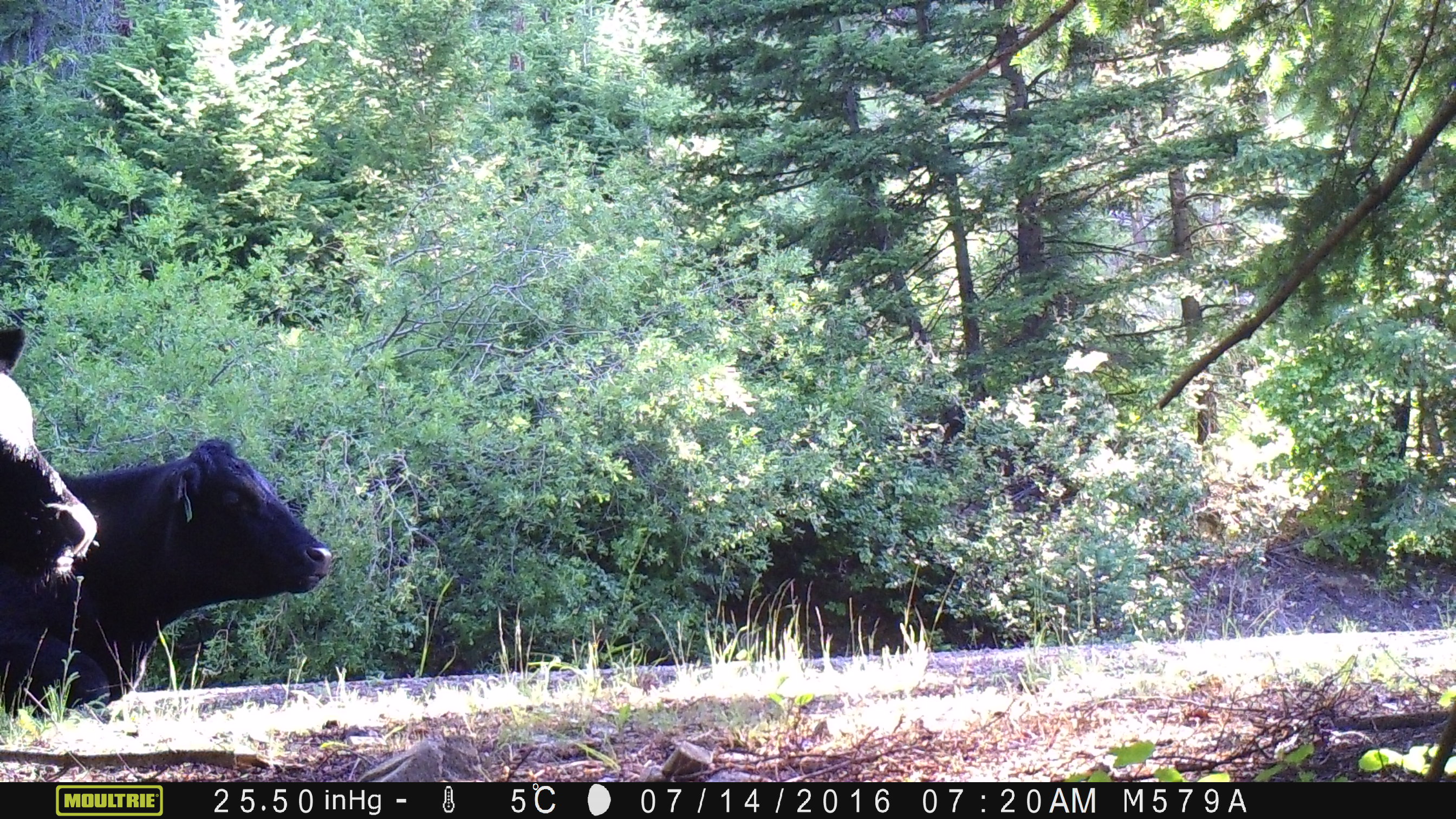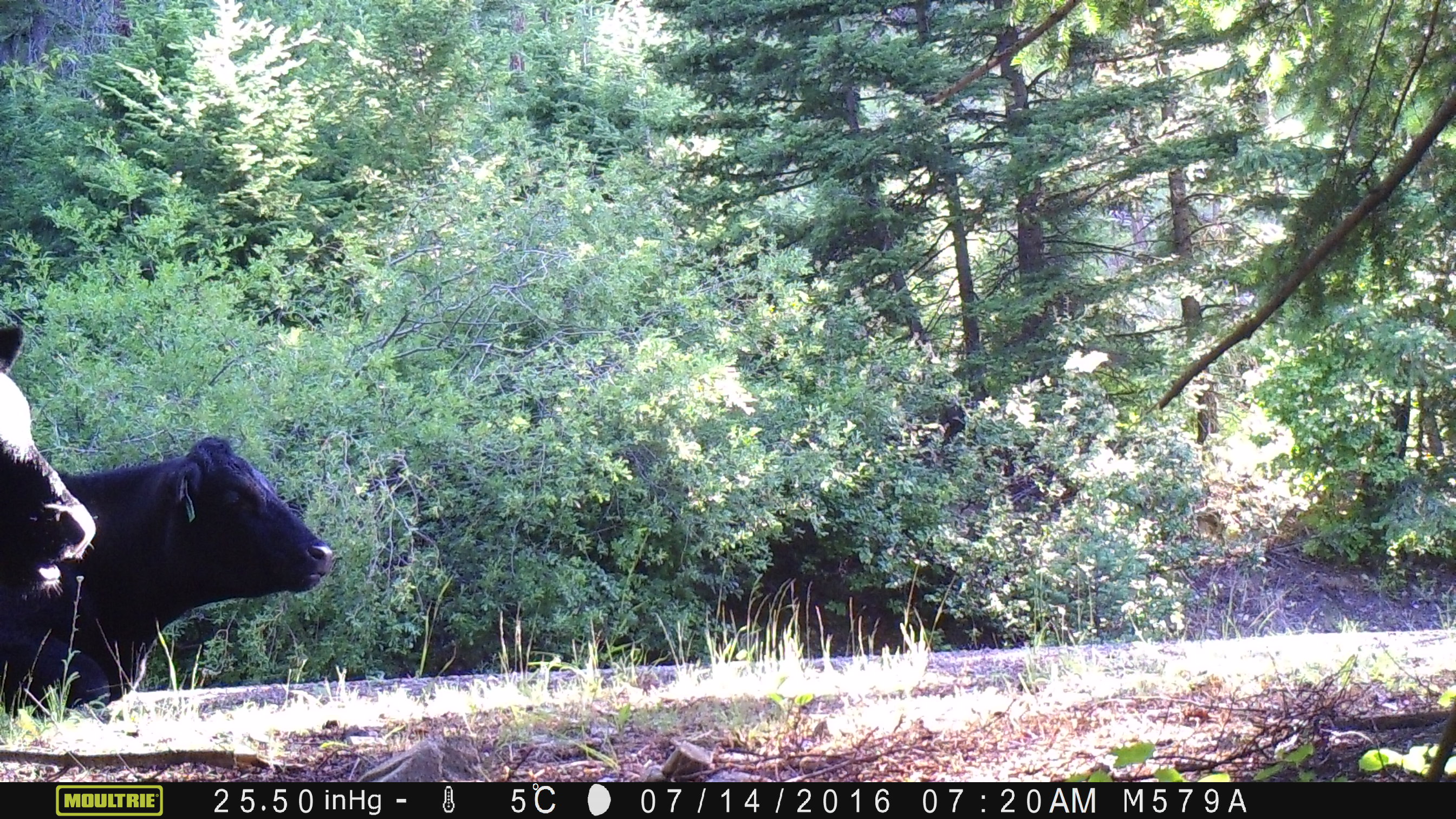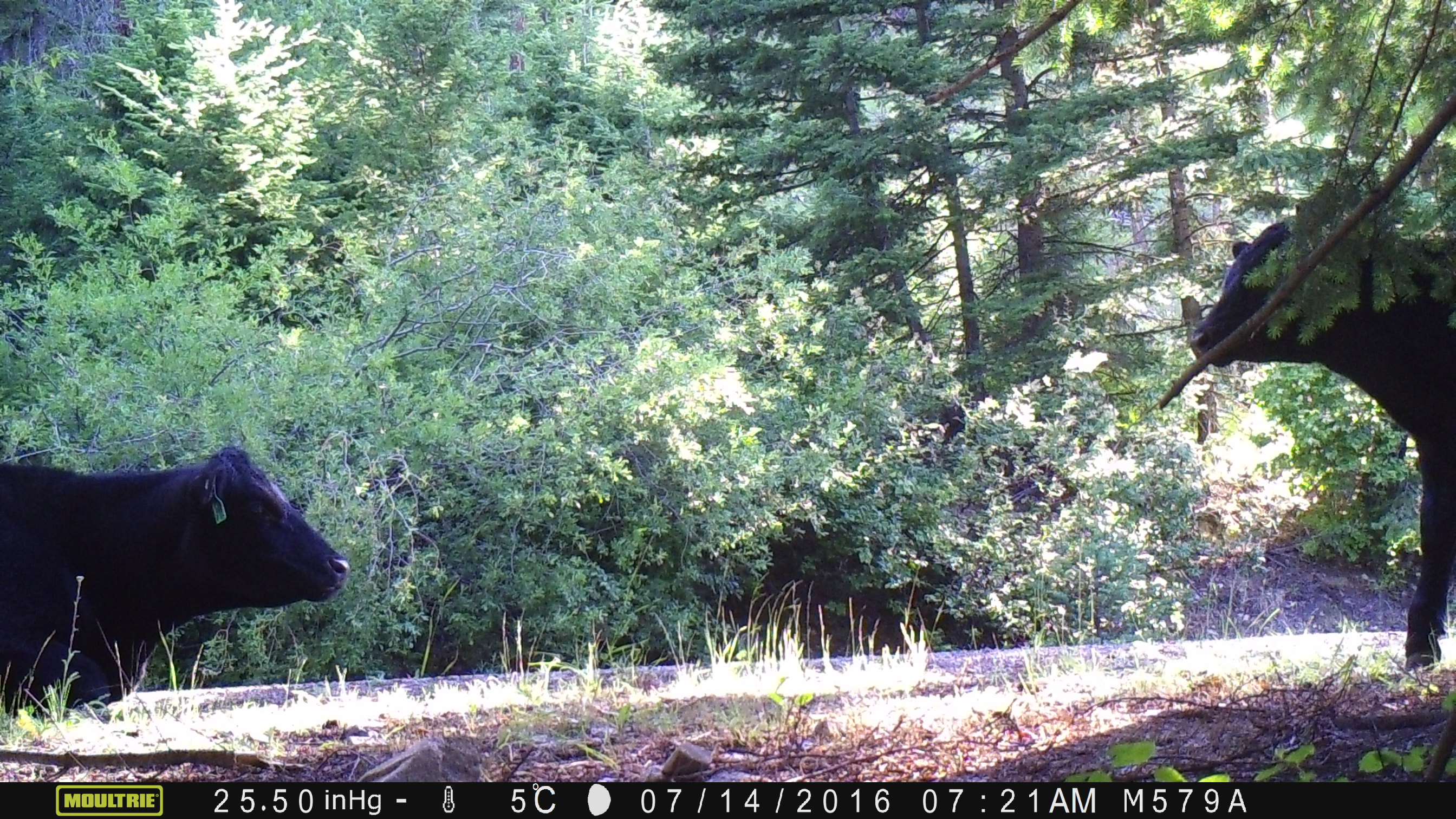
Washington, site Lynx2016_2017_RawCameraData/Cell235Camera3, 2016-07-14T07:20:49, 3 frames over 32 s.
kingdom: Animalia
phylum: Chordata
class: Mammalia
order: Artiodactyla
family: Bovidae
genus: Bos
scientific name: Bos taurus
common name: domestic cattle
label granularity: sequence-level